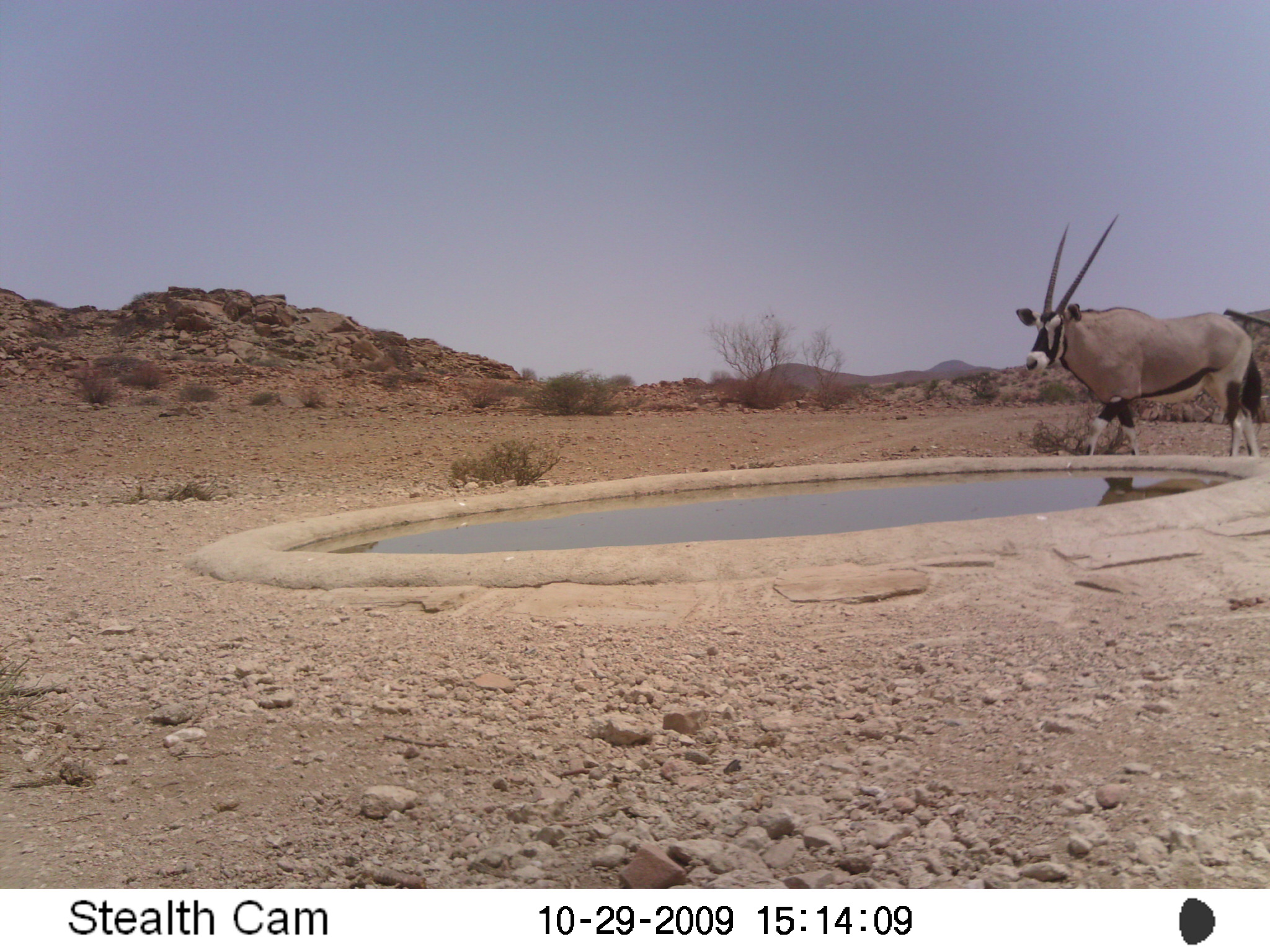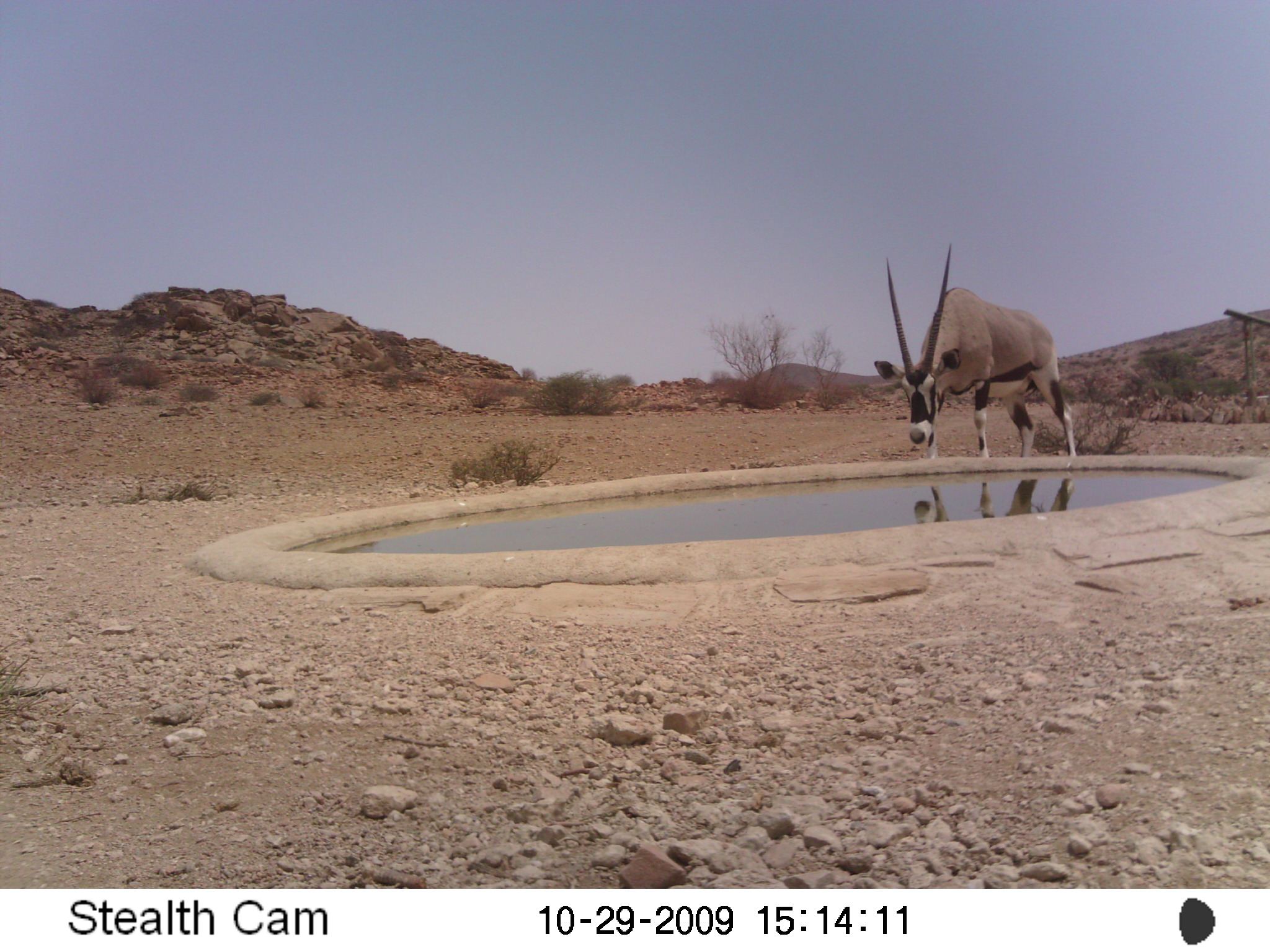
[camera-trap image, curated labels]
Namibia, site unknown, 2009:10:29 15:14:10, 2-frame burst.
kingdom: Animalia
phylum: Chordata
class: Mammalia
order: Artiodactyla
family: Bovidae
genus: Oryx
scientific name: Oryx gazella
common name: gemsbok